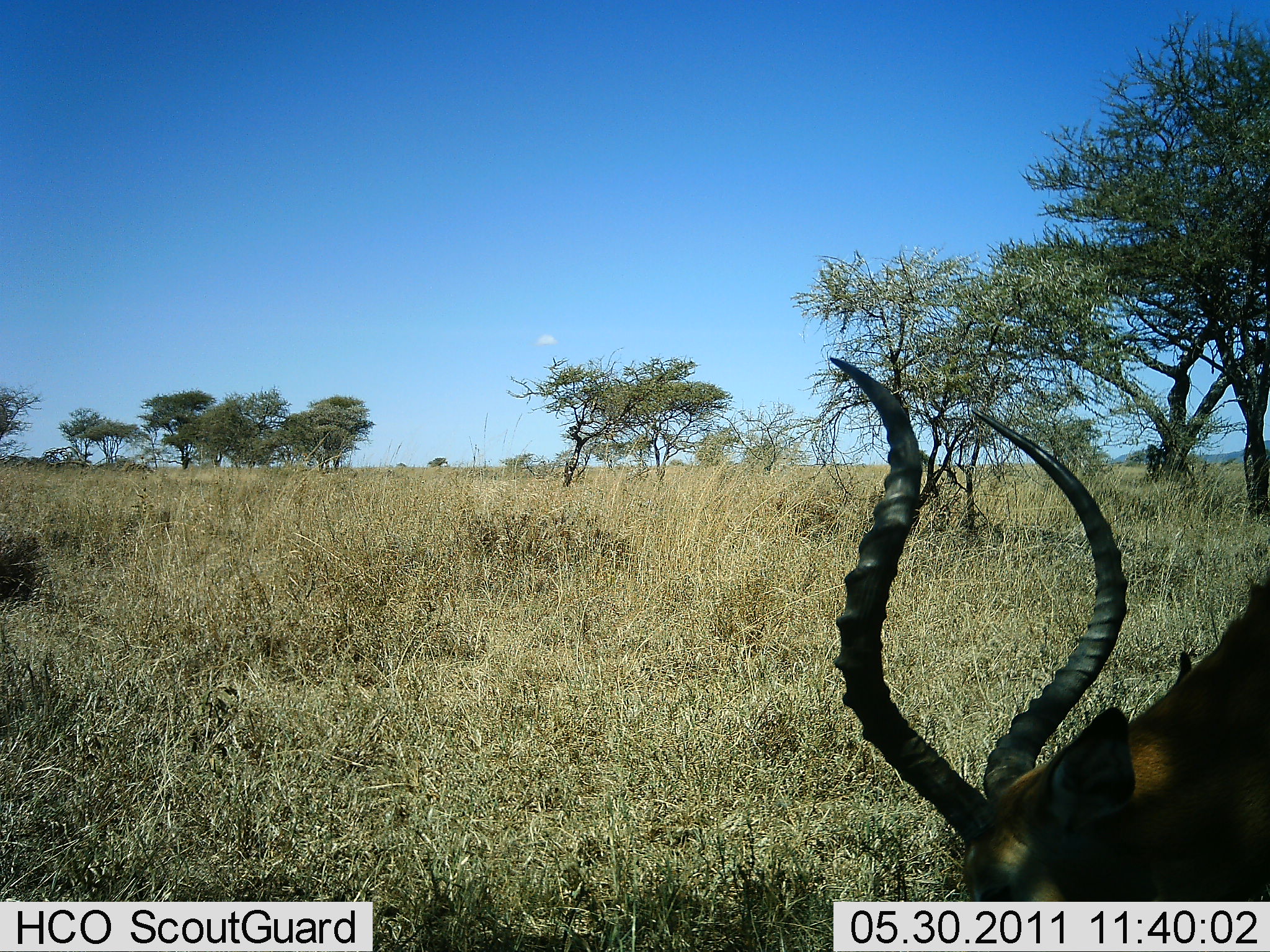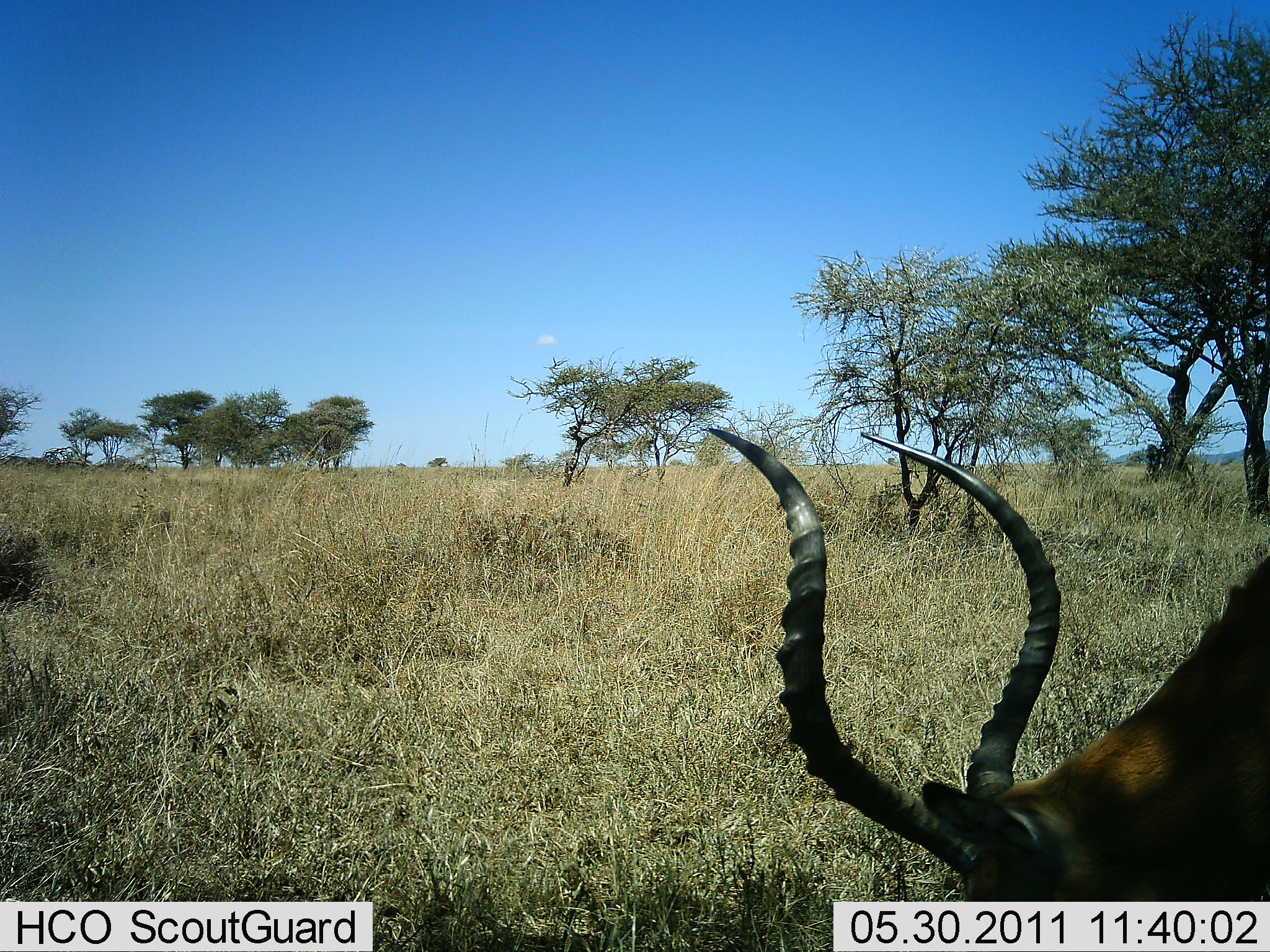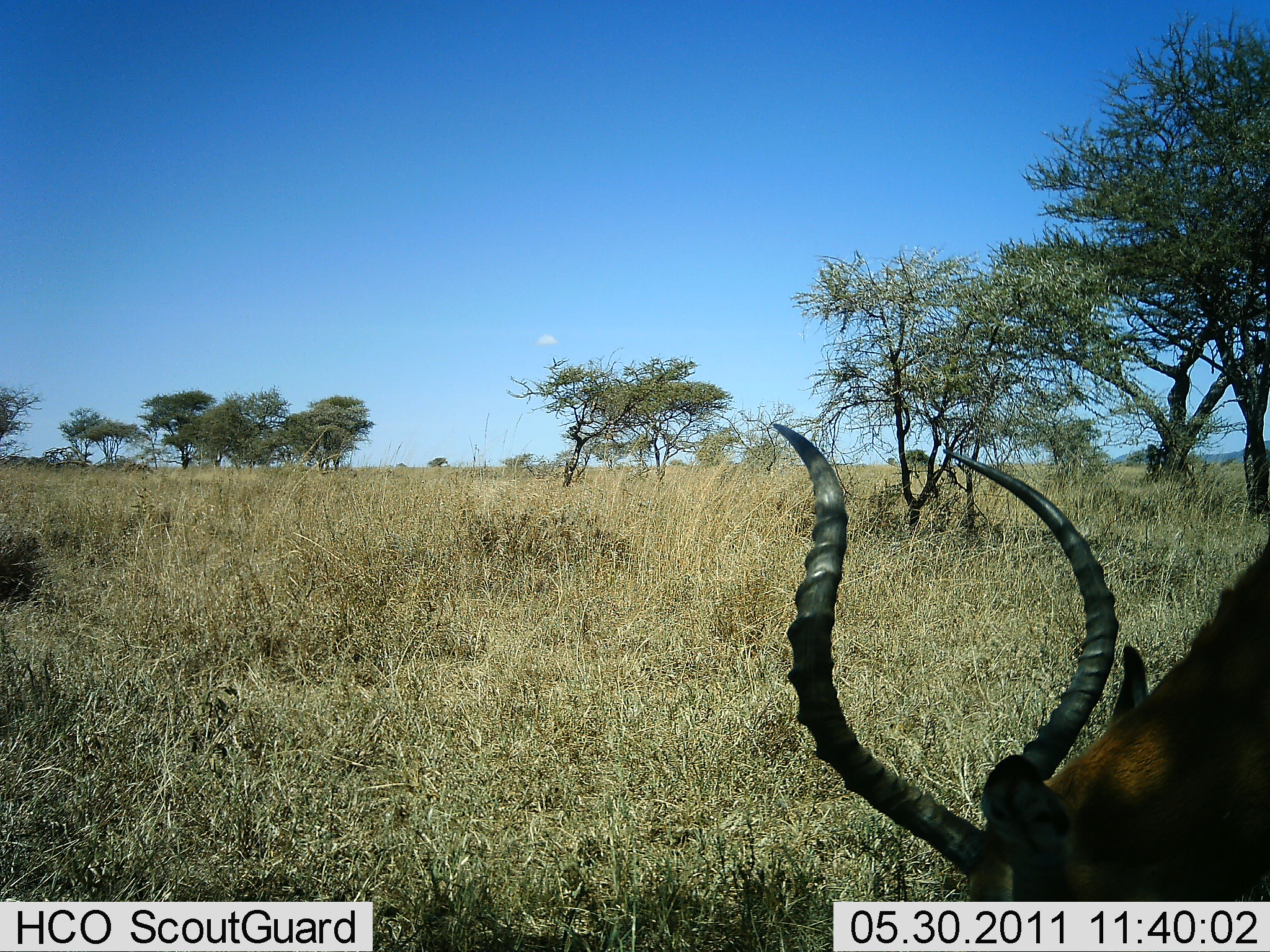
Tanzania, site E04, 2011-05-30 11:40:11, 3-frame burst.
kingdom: Animalia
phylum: Chordata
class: Mammalia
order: Artiodactyla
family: Bovidae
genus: Aepyceros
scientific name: Aepyceros melampus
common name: impala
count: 1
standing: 25%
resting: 0%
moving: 0%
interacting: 0%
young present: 0%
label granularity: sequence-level